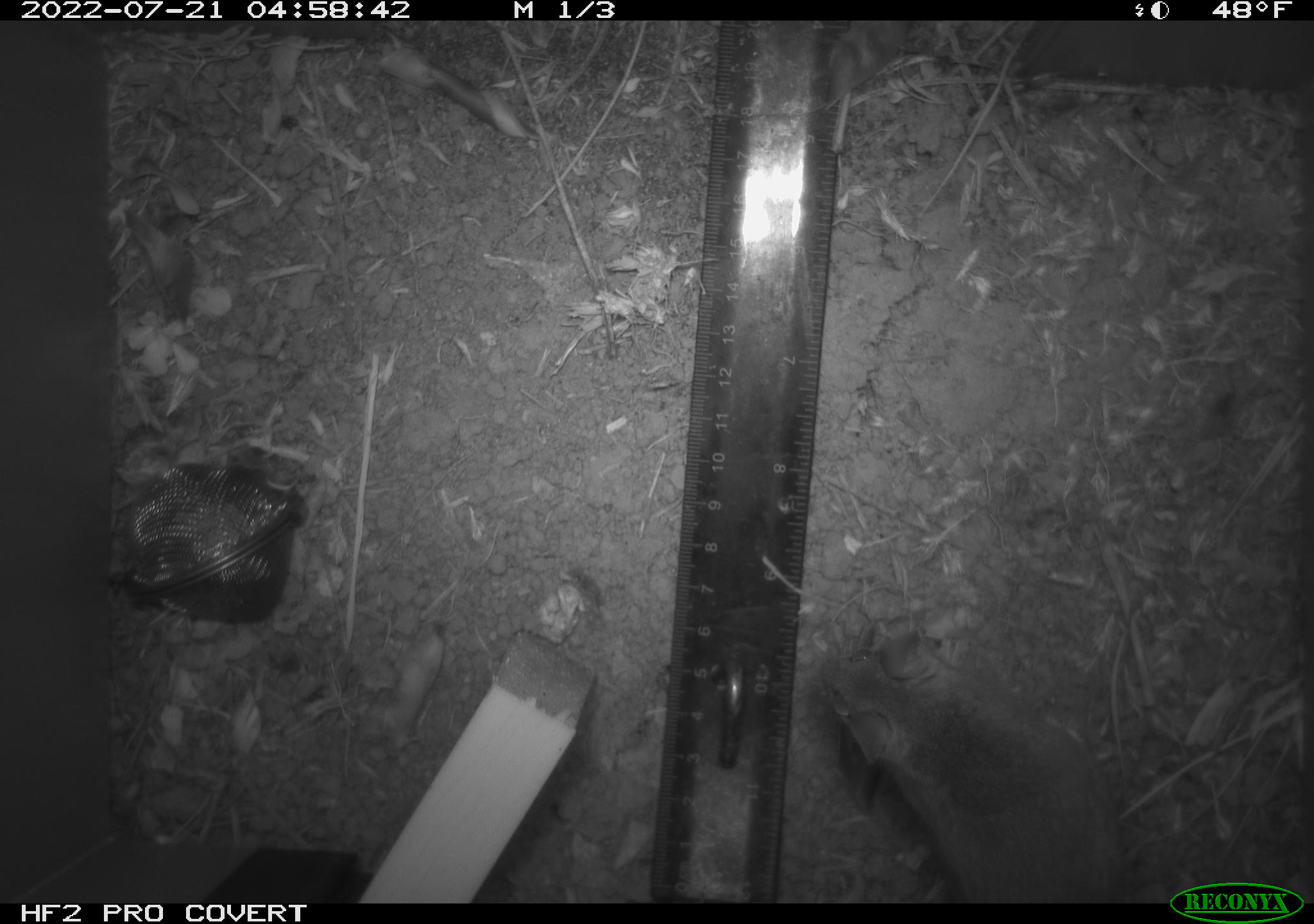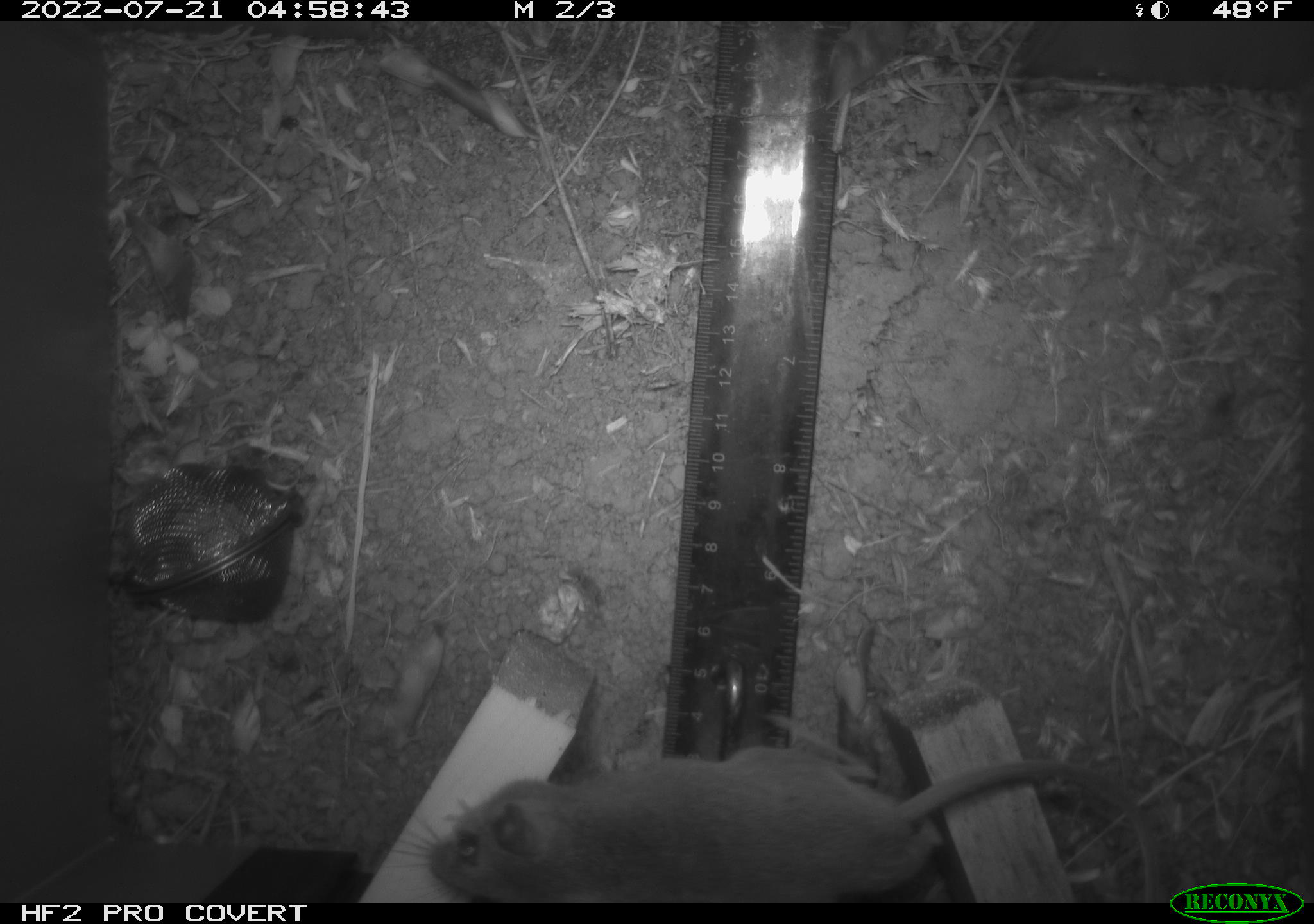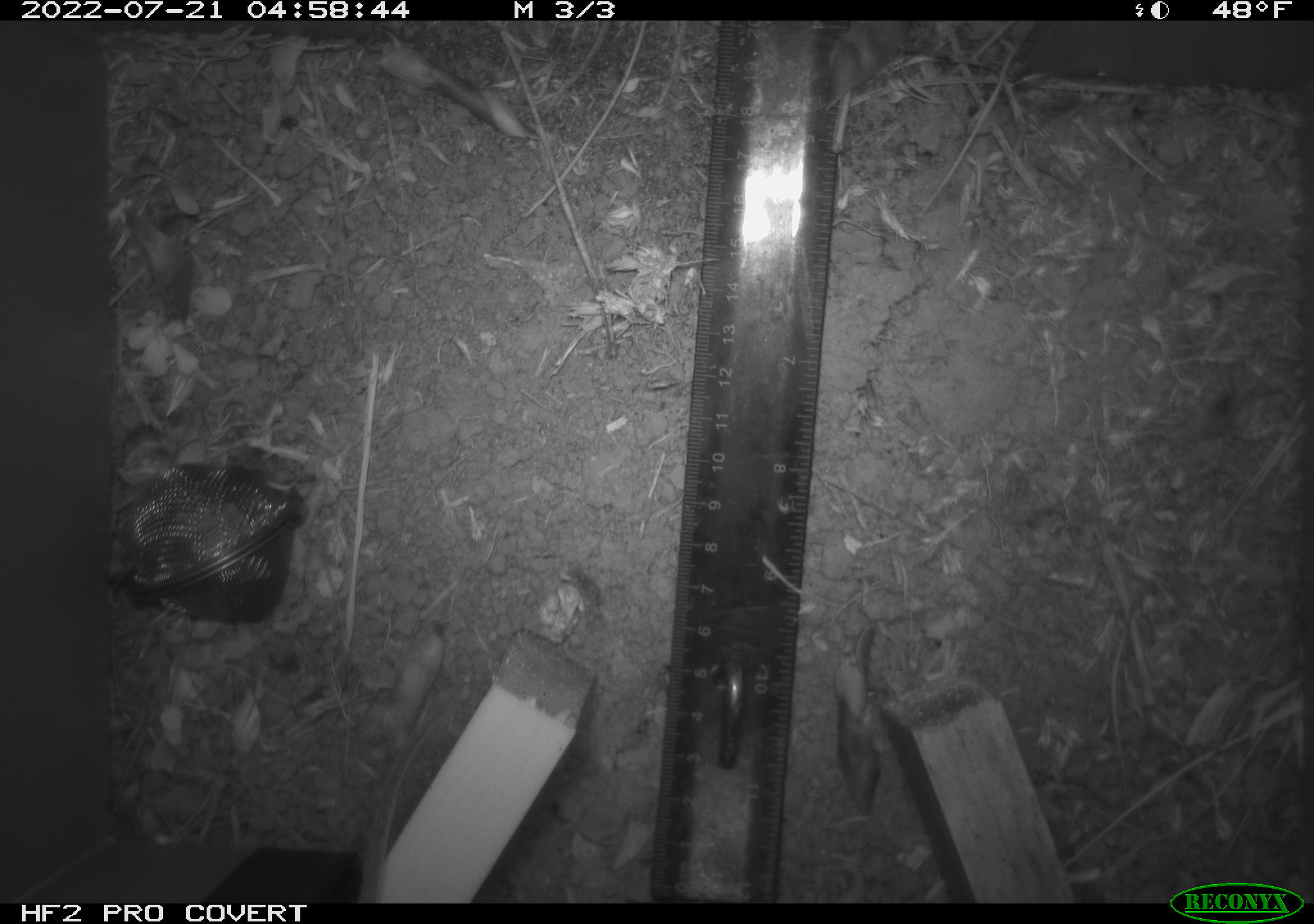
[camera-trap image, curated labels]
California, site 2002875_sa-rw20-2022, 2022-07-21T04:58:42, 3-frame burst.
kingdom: Animalia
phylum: Chordata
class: Mammalia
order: Rodentia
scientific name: Rodentia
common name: mouse species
Mouse species (Rodentia).